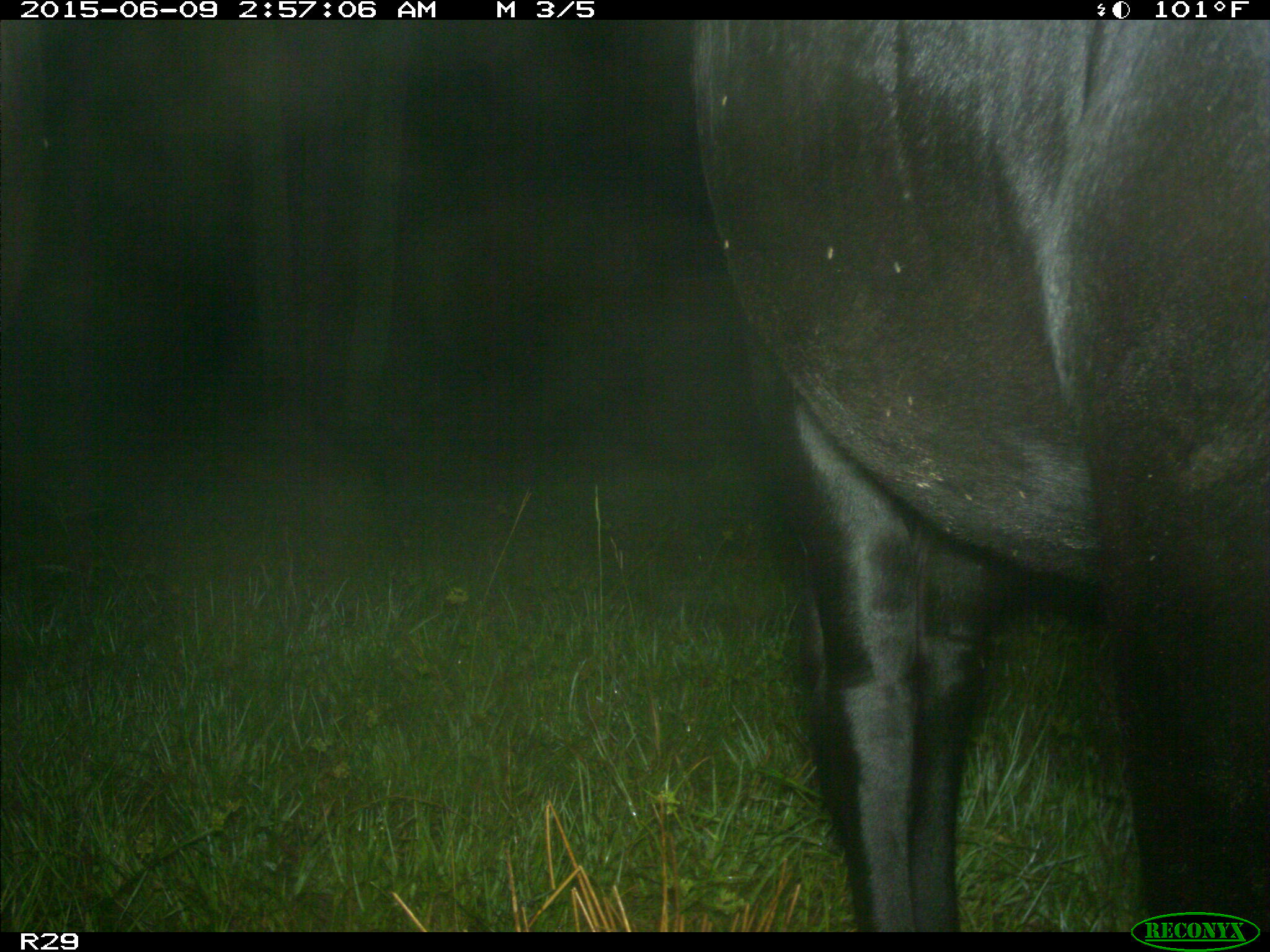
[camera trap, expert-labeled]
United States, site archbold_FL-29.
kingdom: Animalia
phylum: Chordata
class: Mammalia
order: Artiodactyla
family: Bovidae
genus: Bos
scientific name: Bos taurus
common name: domestic cow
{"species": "Bos taurus (domestic cow)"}